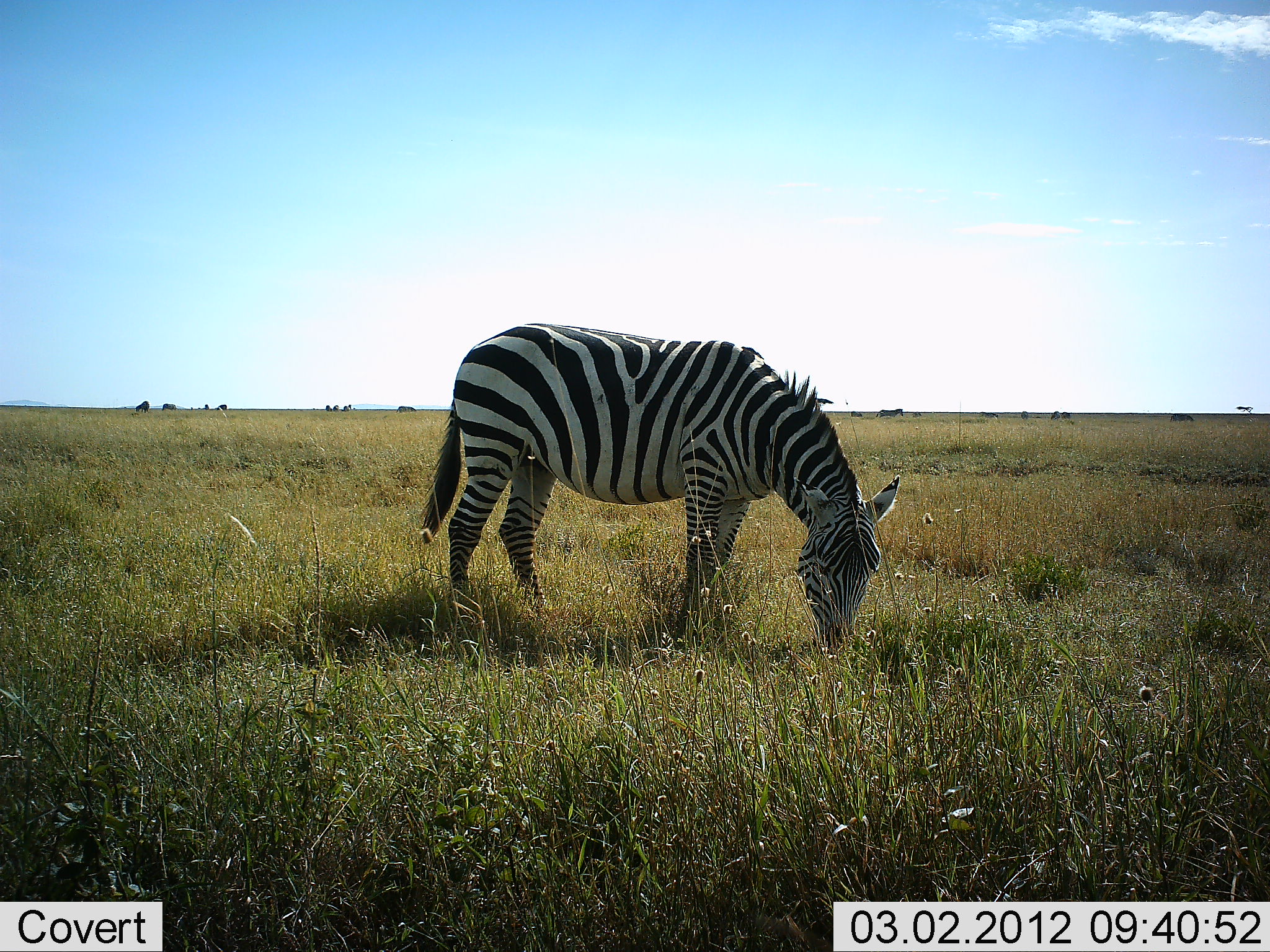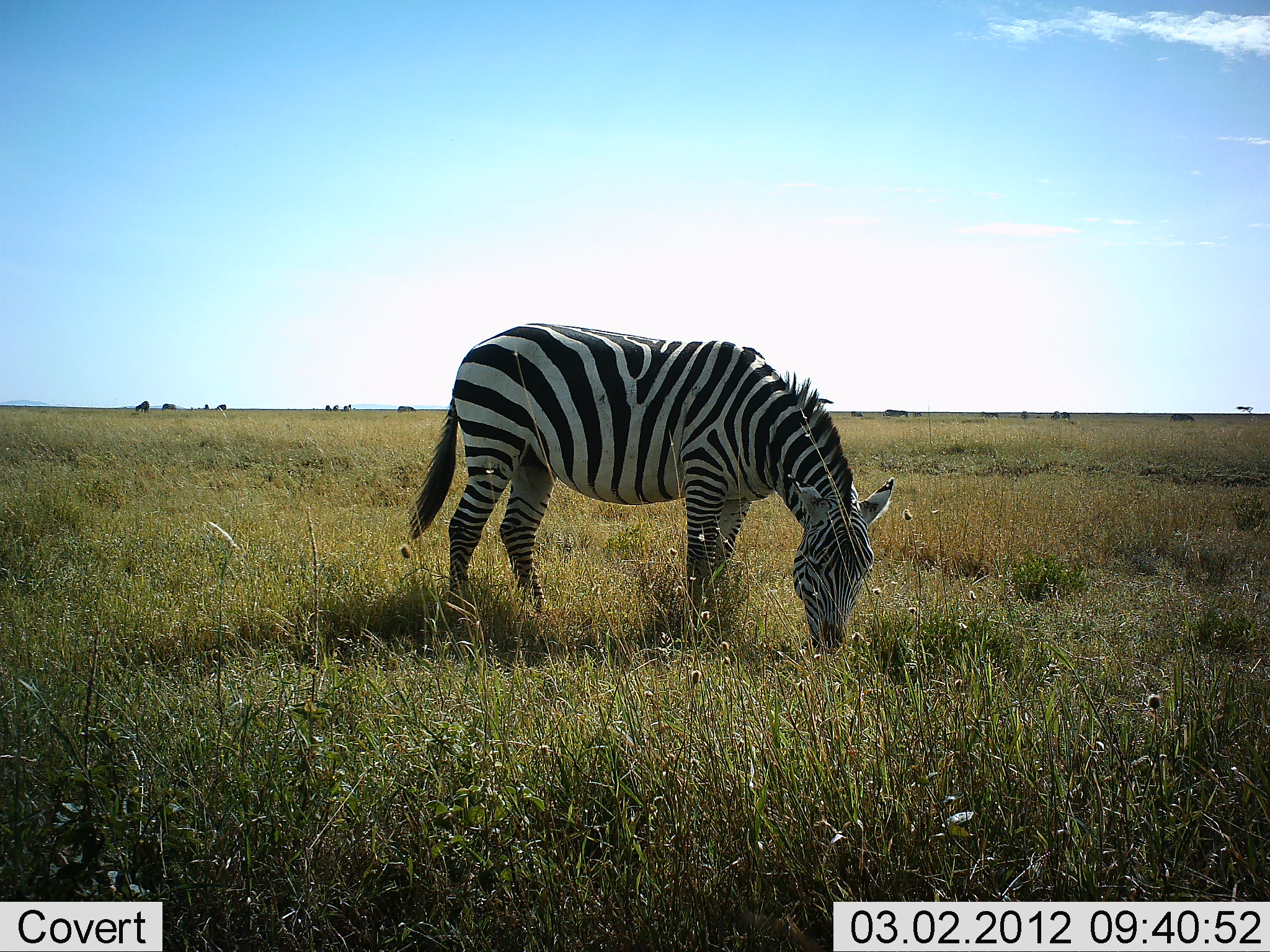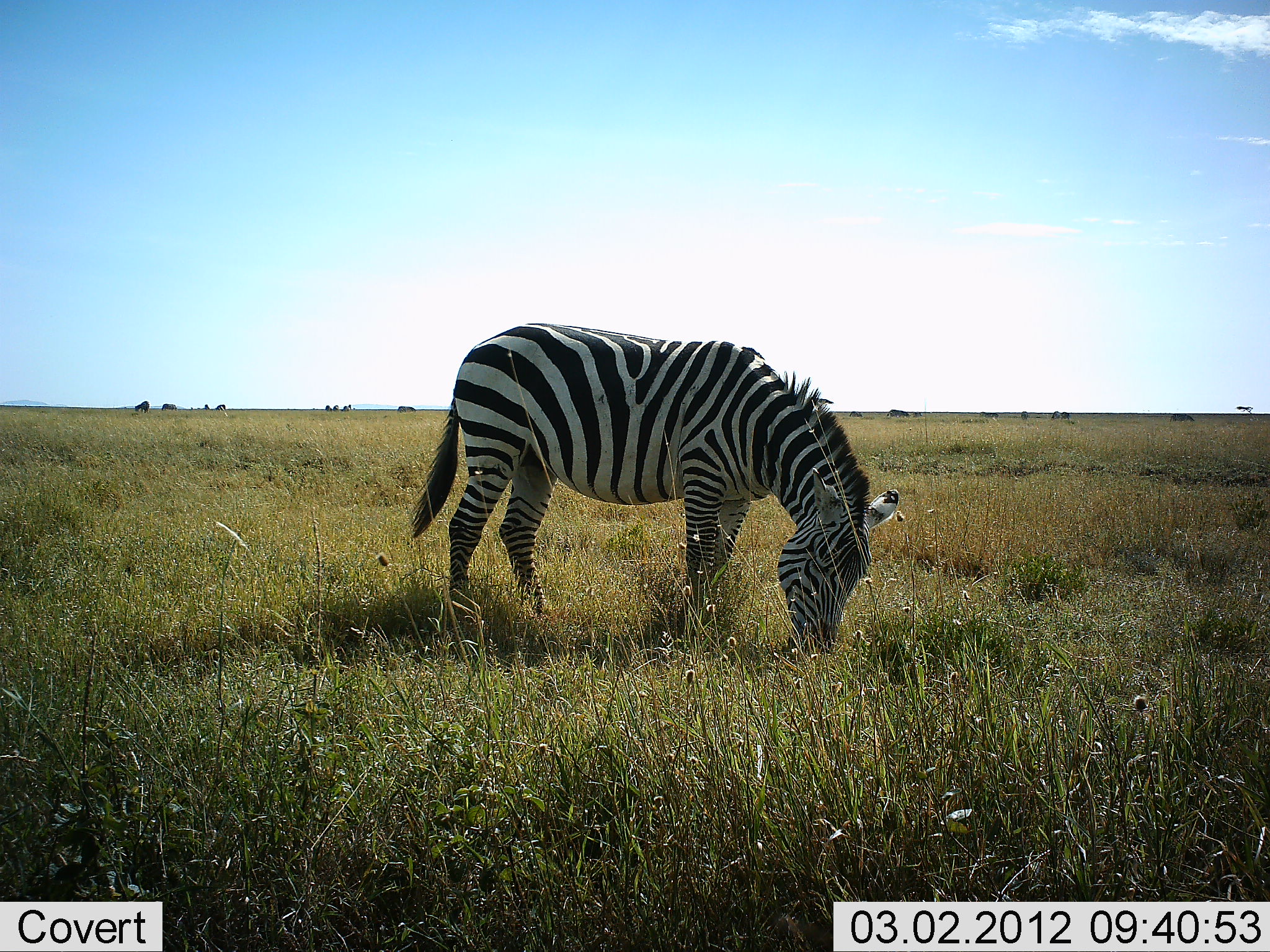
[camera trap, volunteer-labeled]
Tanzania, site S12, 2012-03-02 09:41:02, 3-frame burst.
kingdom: Animalia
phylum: Chordata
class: Mammalia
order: Perissodactyla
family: Equidae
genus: Equus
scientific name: Equus quagga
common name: plains zebra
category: zebra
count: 1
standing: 31%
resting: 0%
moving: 6%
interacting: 0%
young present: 0%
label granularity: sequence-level